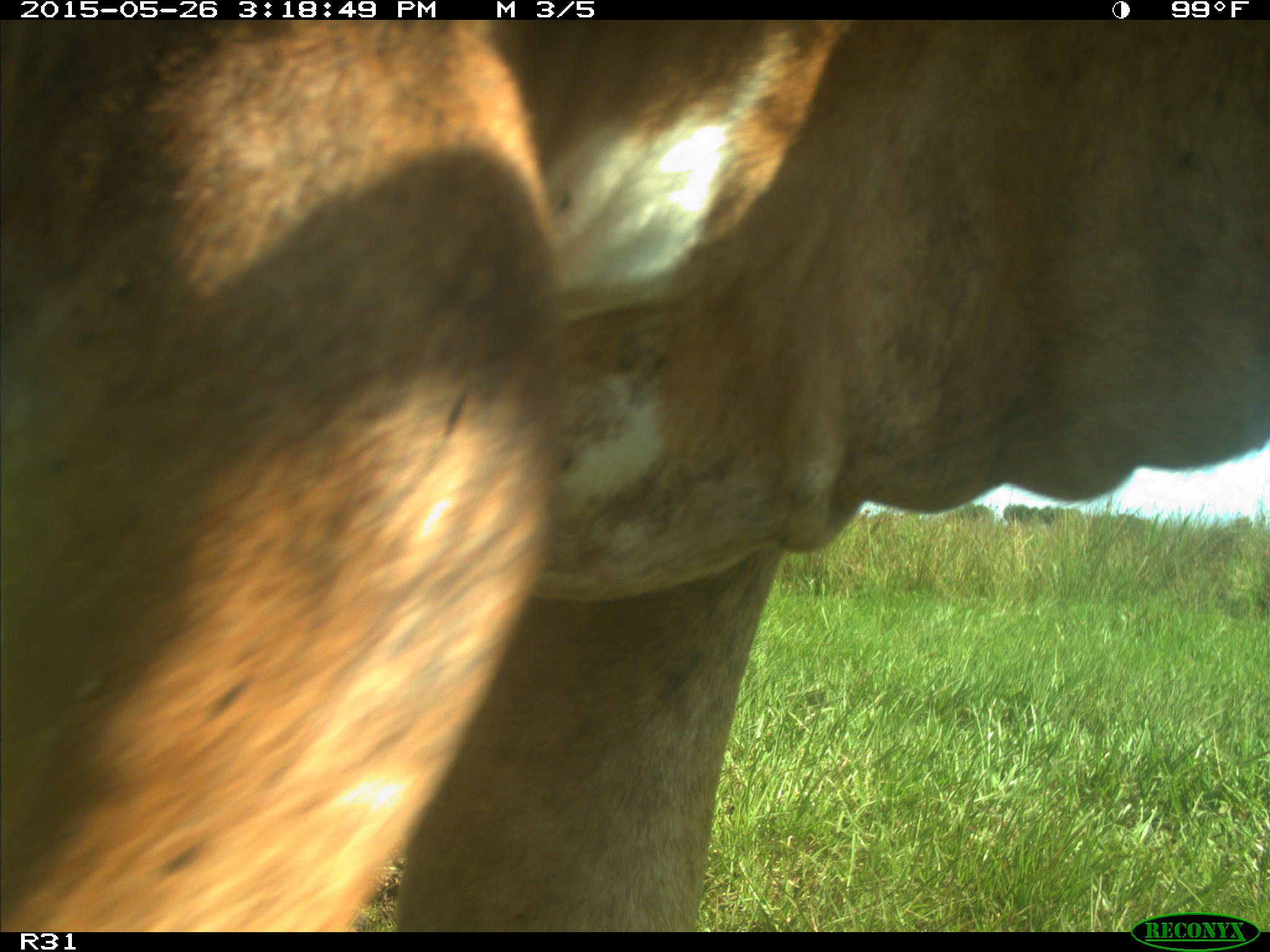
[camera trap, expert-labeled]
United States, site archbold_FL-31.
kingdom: Animalia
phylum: Chordata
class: Mammalia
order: Artiodactyla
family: Bovidae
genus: Bos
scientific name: Bos taurus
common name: domestic cow